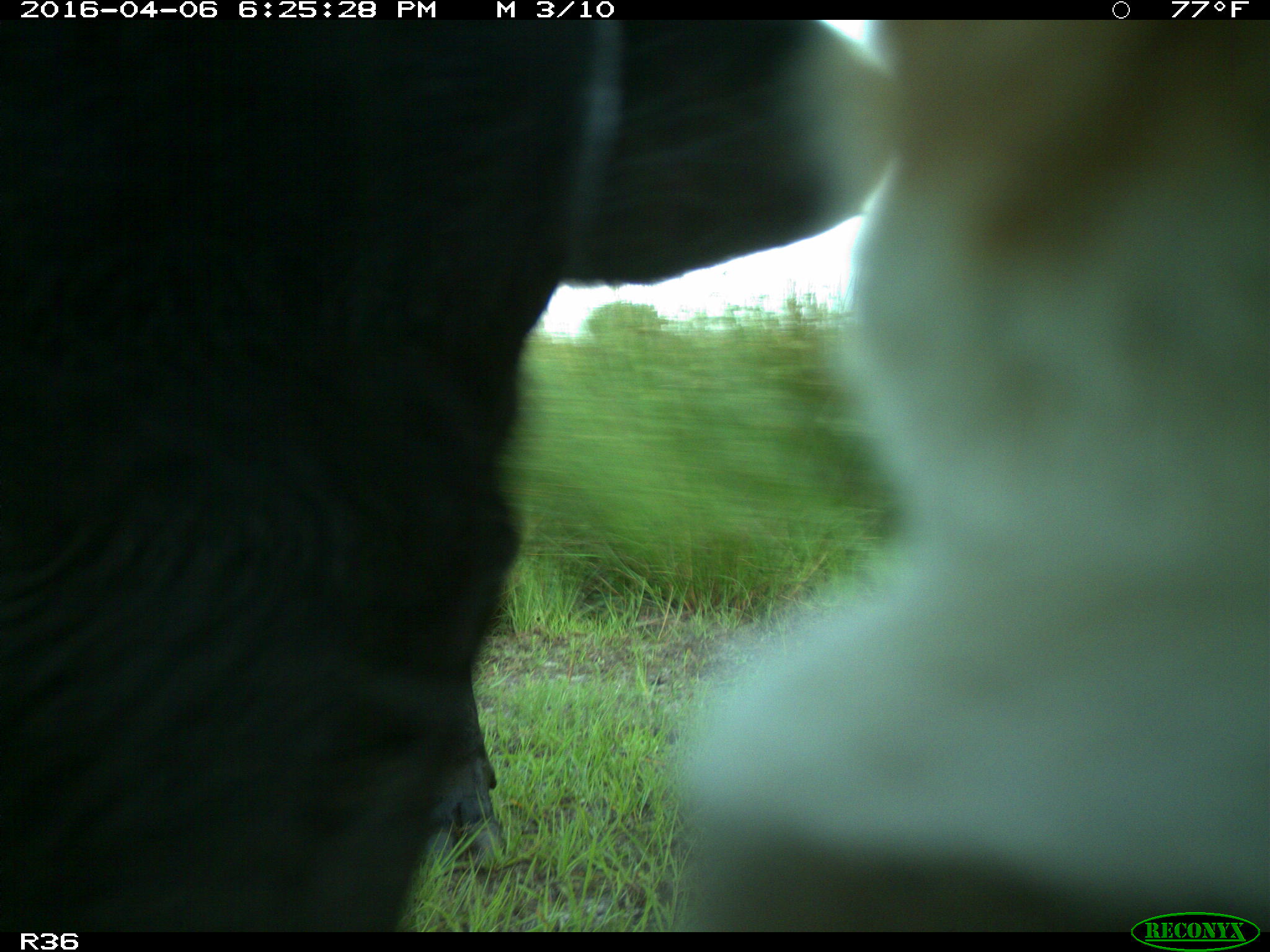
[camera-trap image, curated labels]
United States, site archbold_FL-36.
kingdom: Animalia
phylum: Chordata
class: Mammalia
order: Artiodactyla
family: Bovidae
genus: Bos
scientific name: Bos taurus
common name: domestic cow